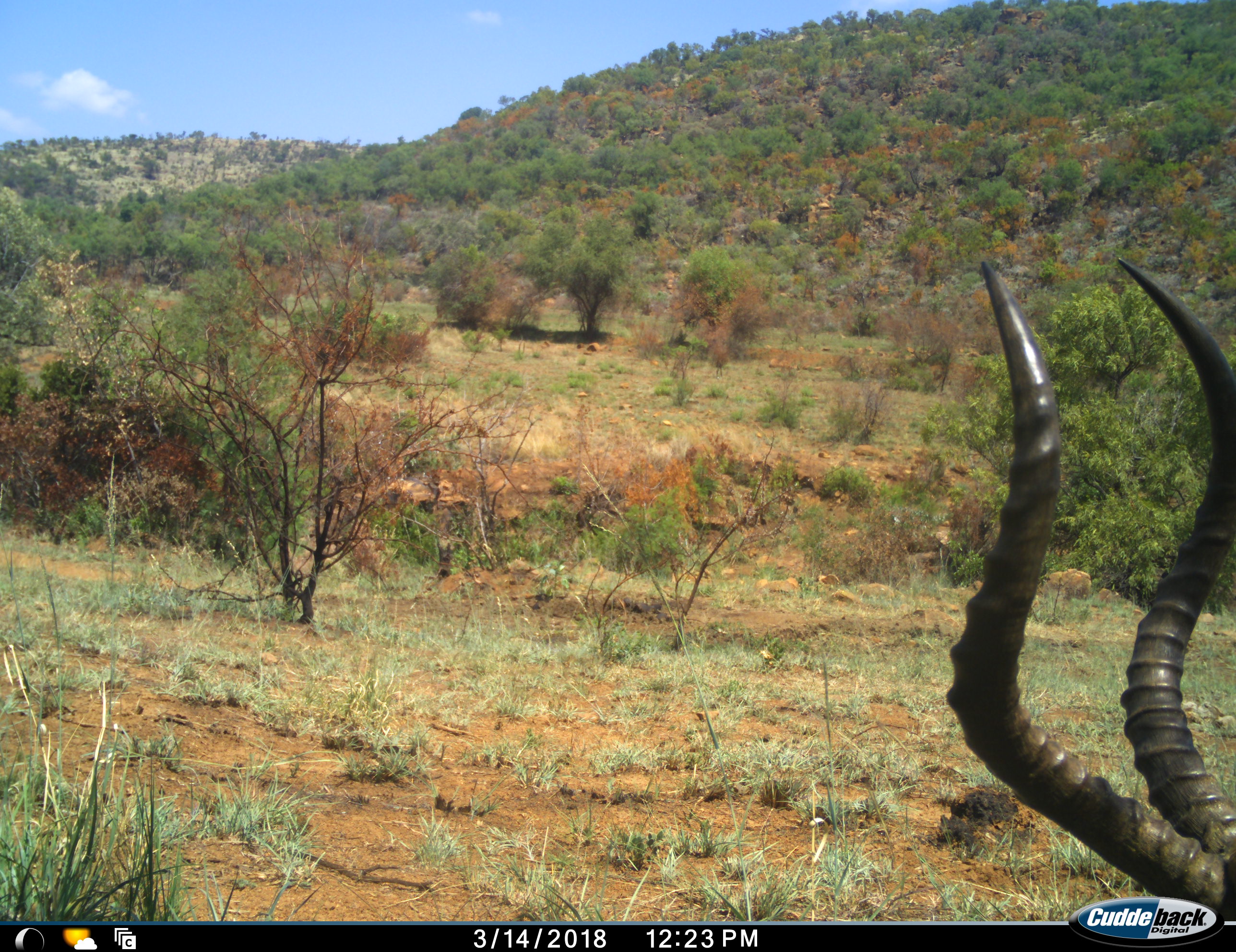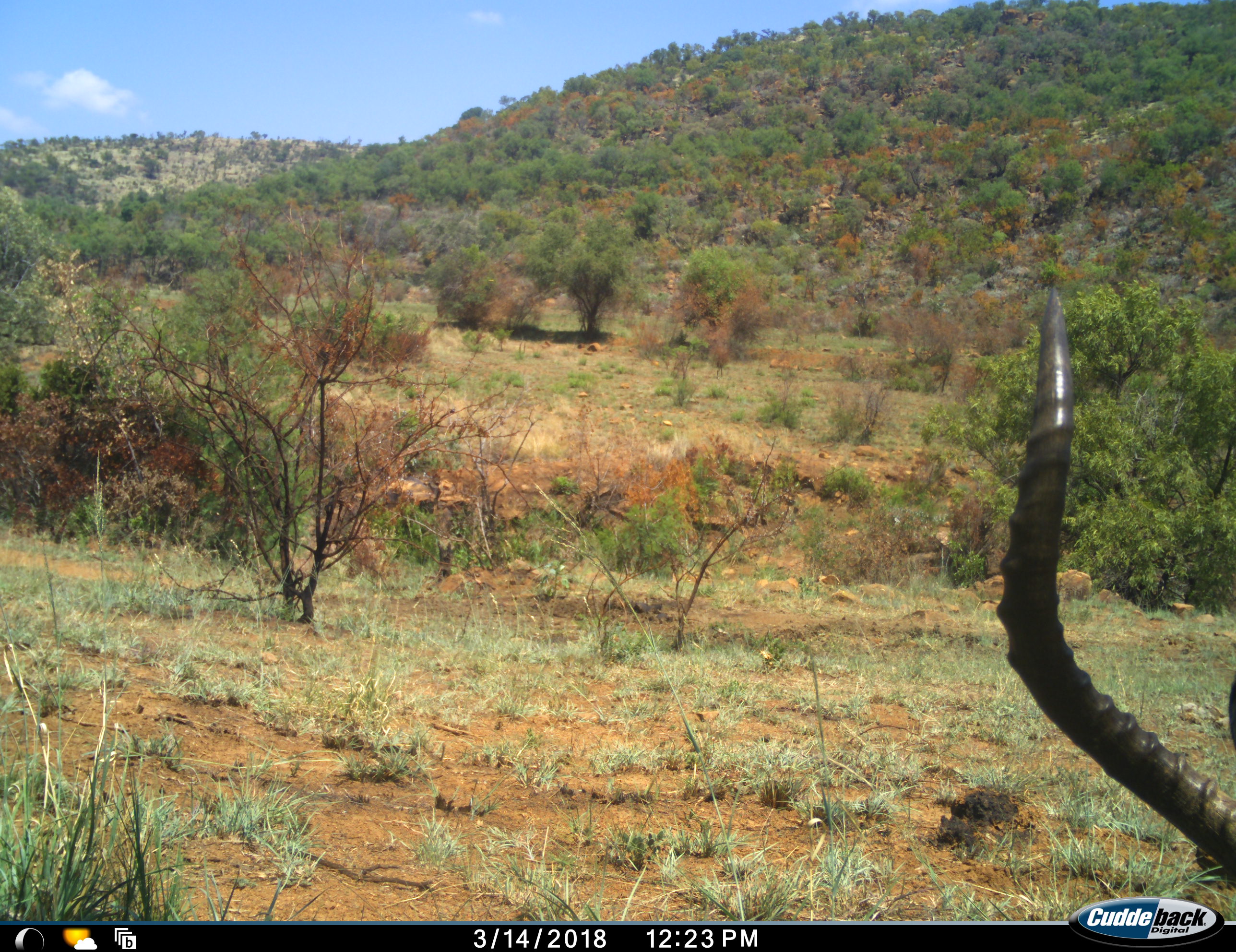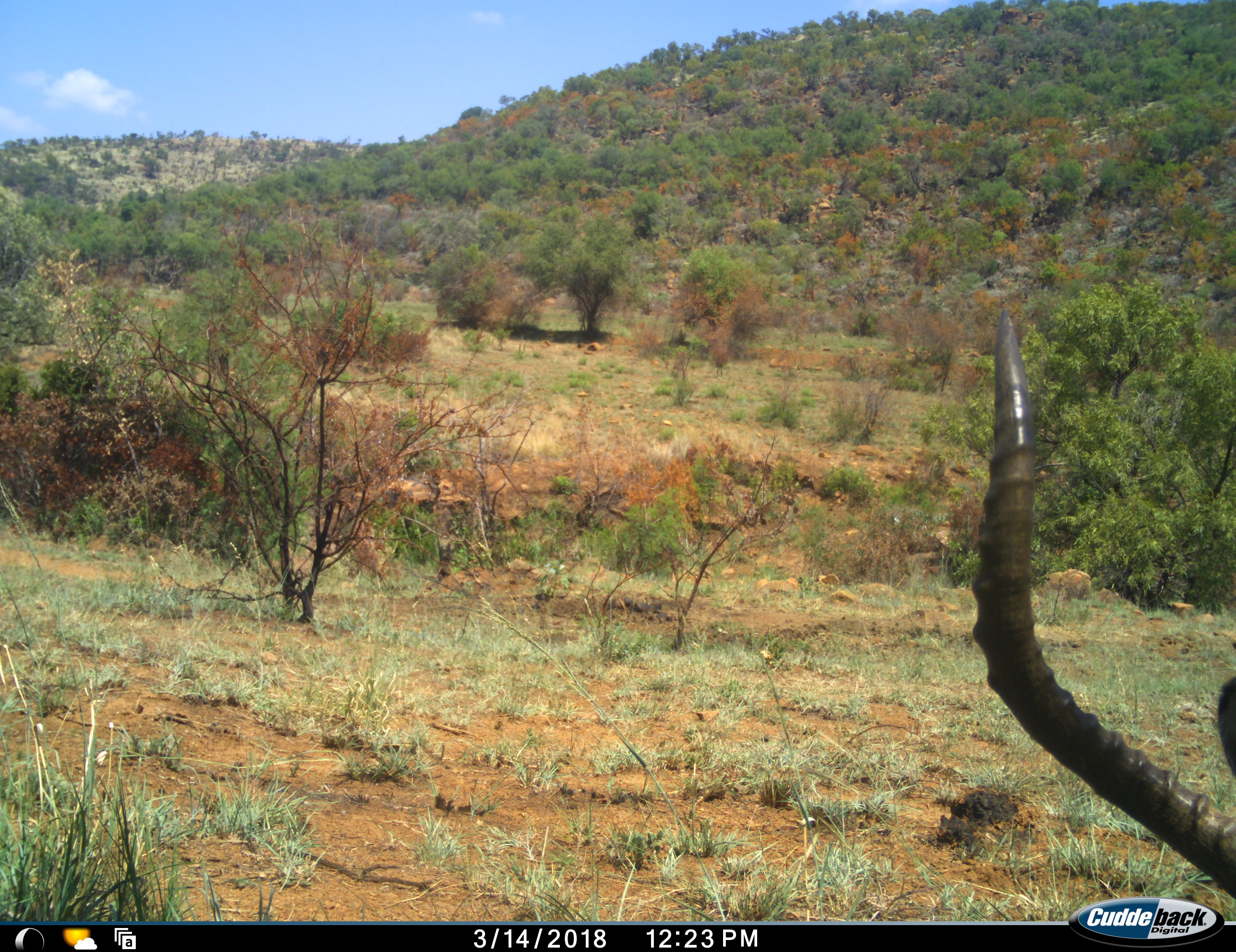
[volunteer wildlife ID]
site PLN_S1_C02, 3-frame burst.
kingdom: Animalia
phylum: Chordata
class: Mammalia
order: Artiodactyla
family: Bovidae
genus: Aepyceros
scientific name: Aepyceros melampus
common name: impala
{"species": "impala (Aepyceros melampus)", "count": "1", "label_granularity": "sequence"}